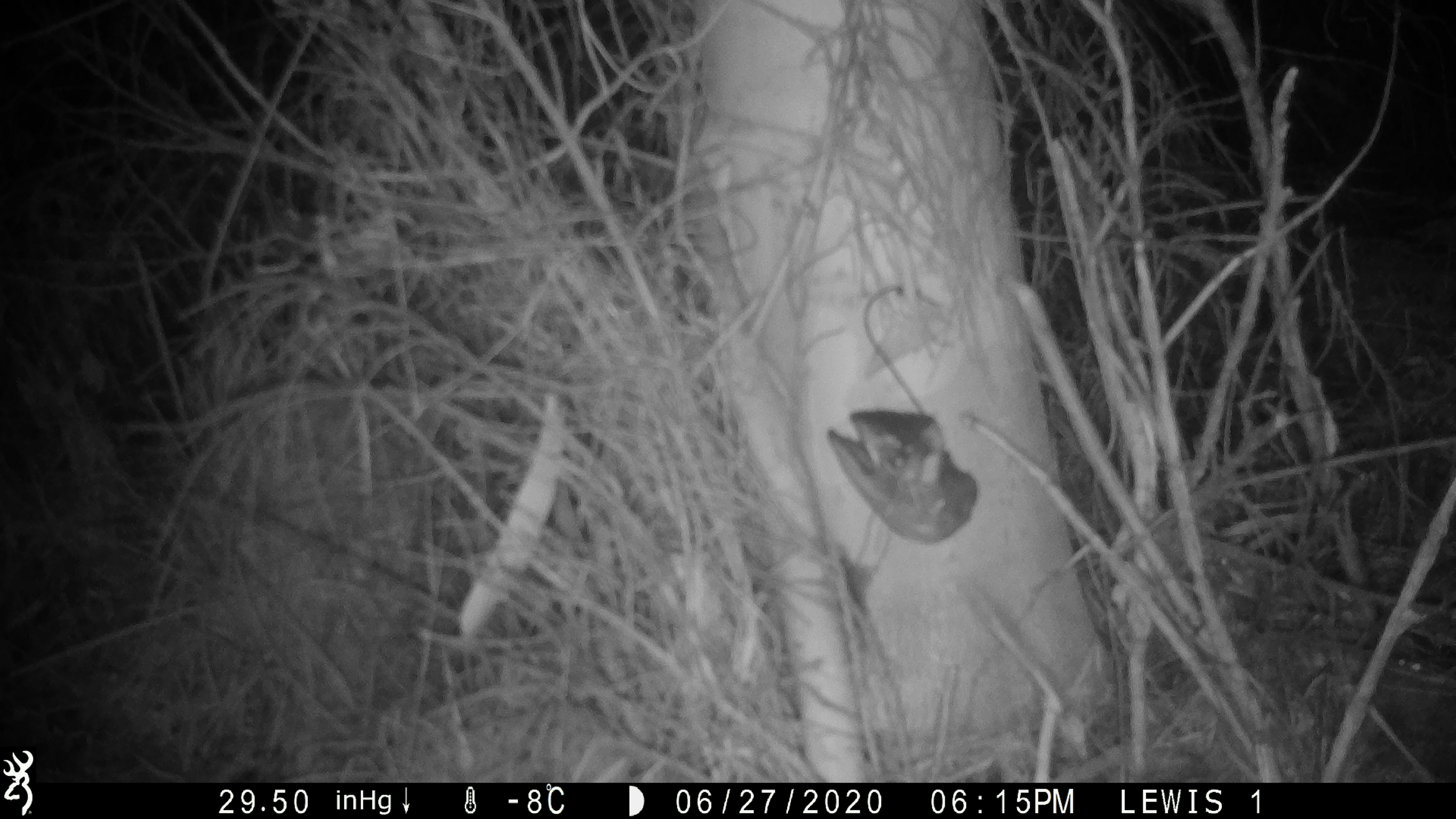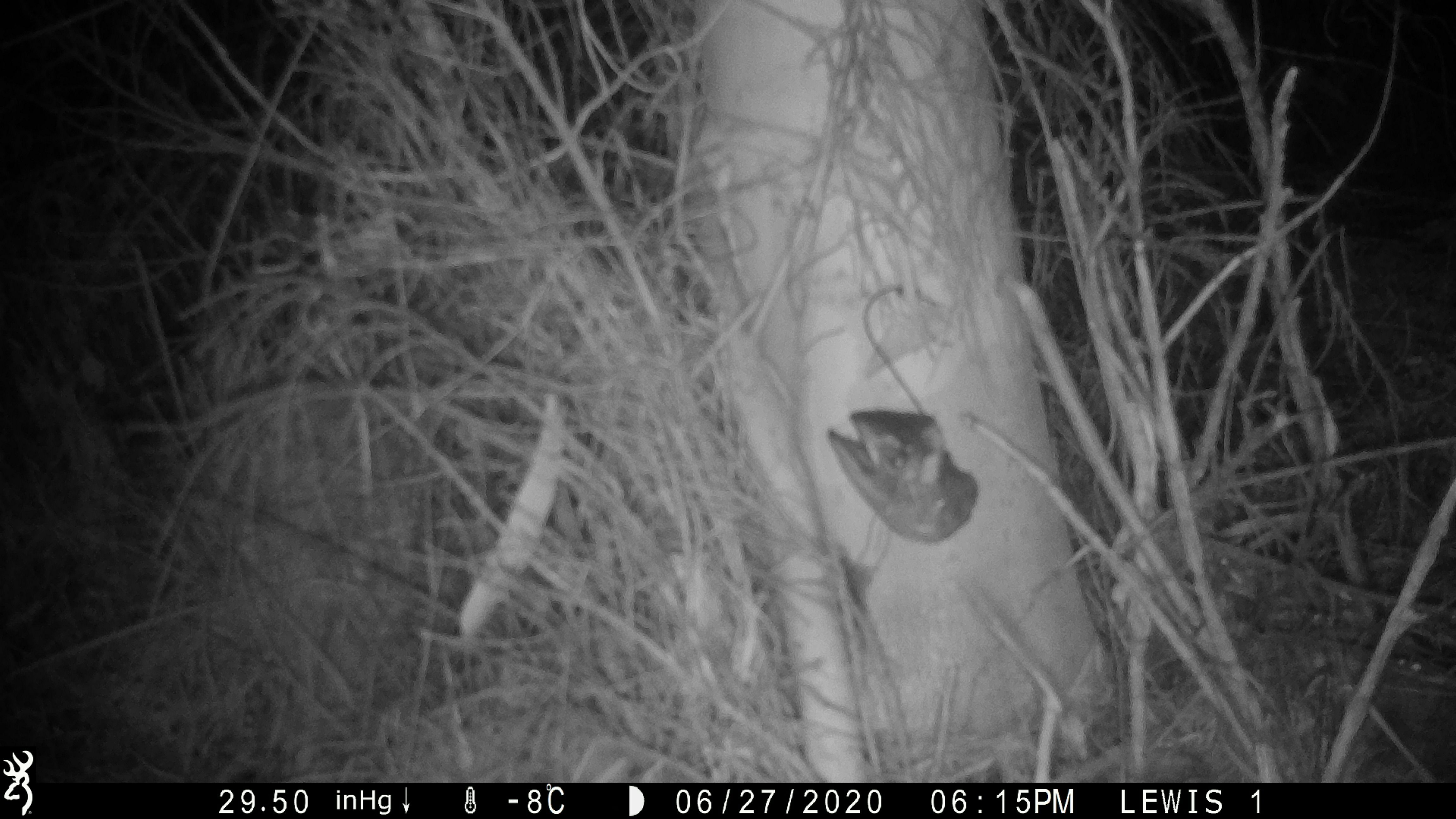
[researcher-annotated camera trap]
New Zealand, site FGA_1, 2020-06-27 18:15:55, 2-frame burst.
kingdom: Animalia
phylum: Chordata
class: Mammalia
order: Rodentia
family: Muridae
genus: Mus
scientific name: Mus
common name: mouse